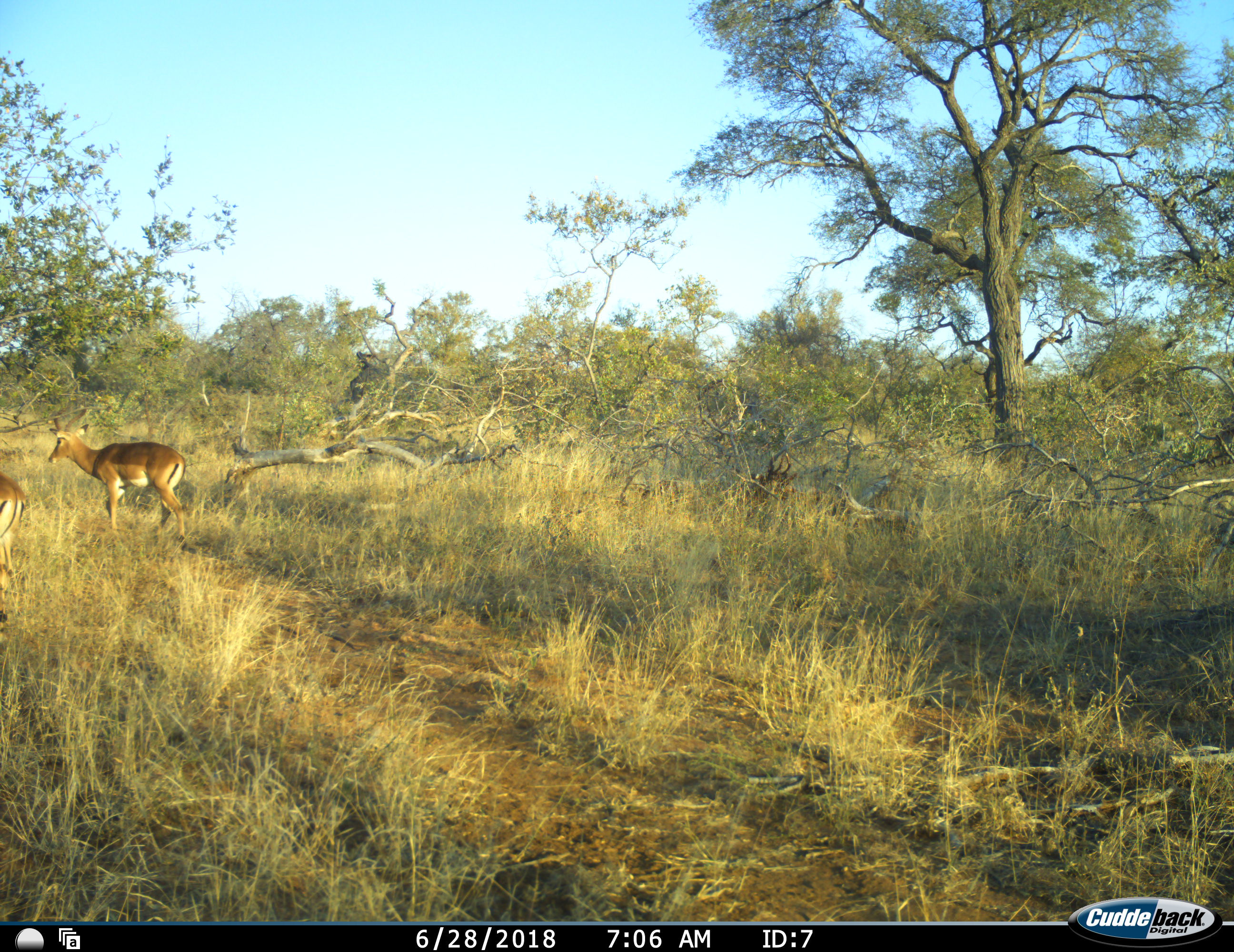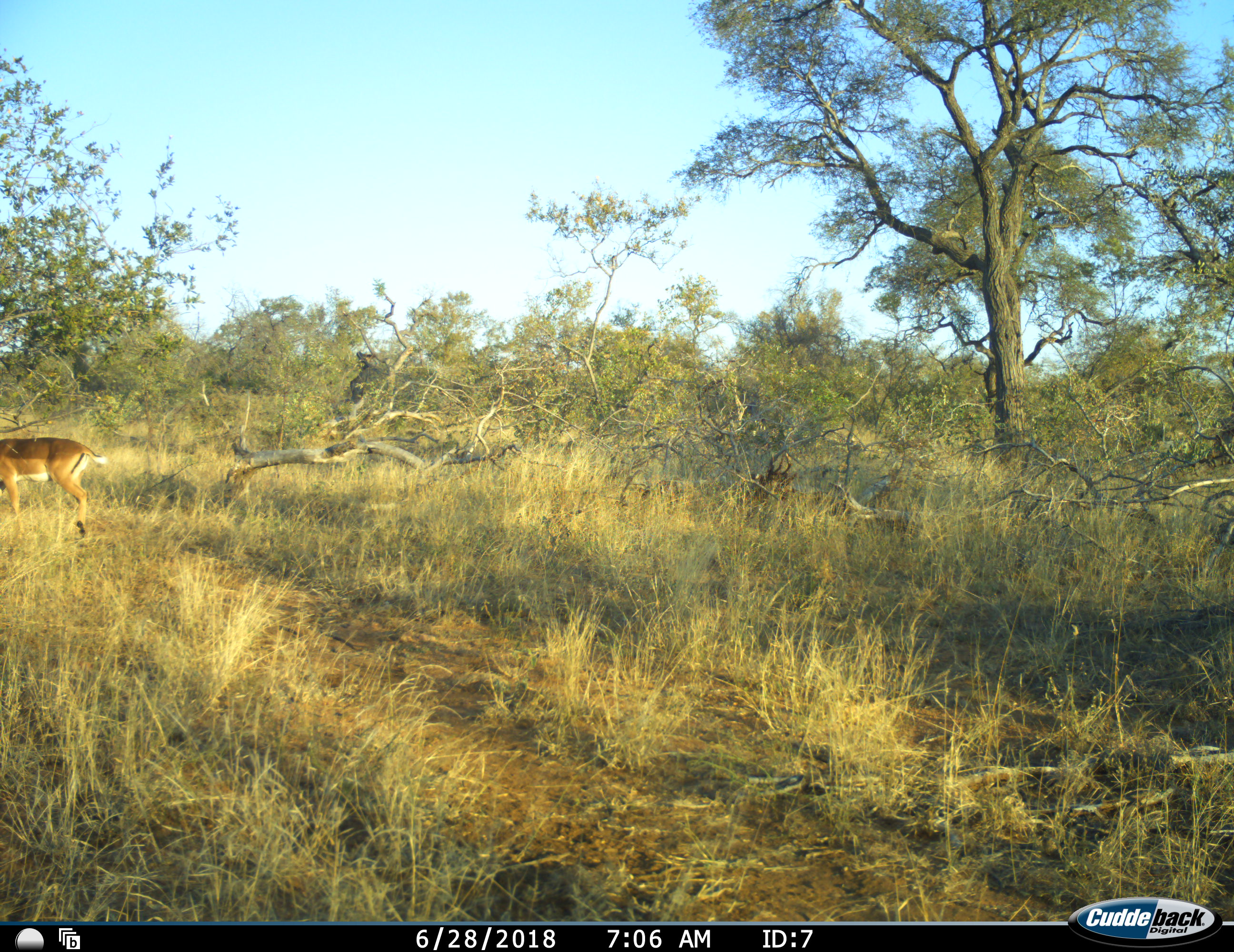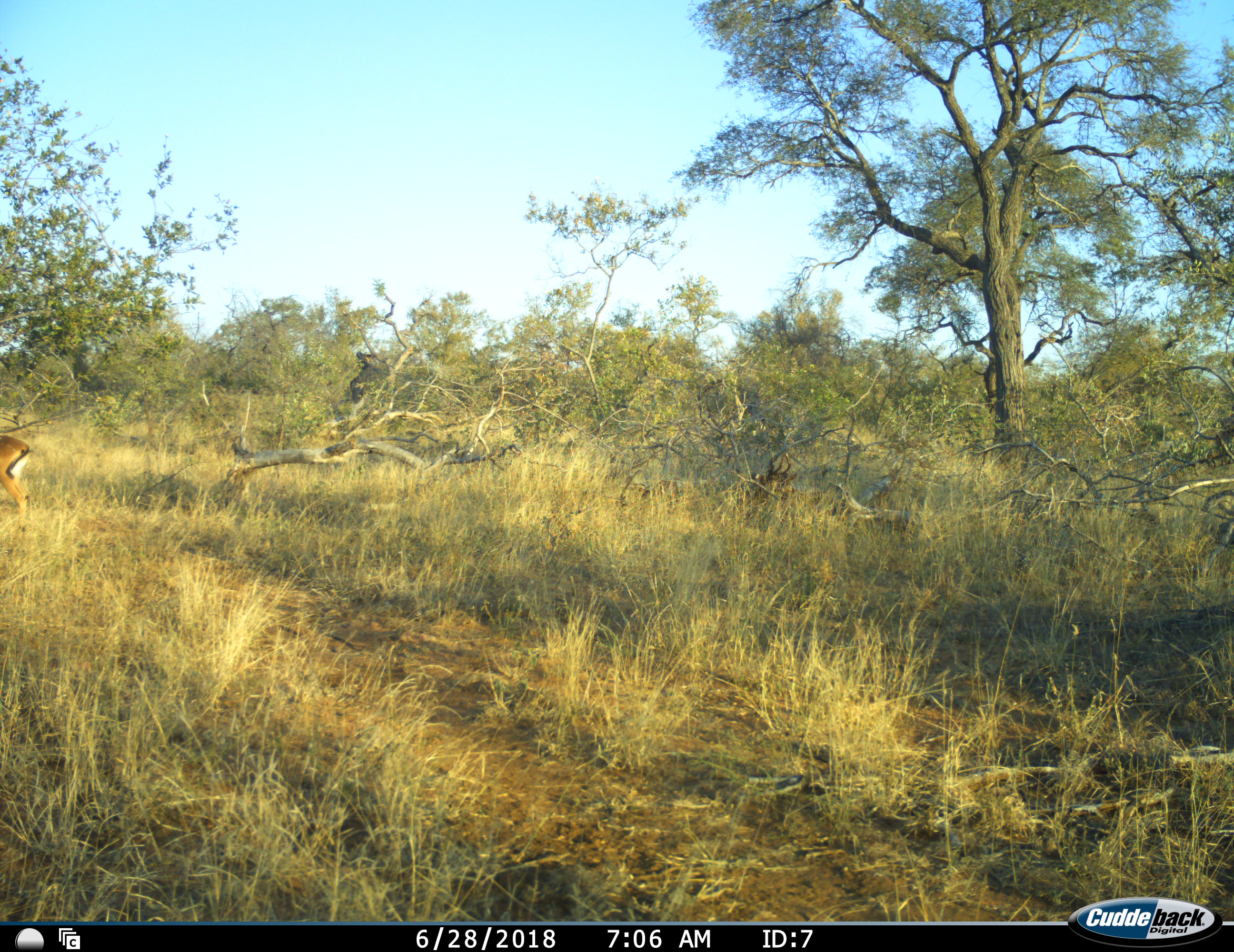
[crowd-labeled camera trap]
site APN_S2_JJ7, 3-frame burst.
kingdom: Animalia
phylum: Chordata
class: Mammalia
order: Artiodactyla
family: Bovidae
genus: Aepyceros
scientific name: Aepyceros melampus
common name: impala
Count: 2.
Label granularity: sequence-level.